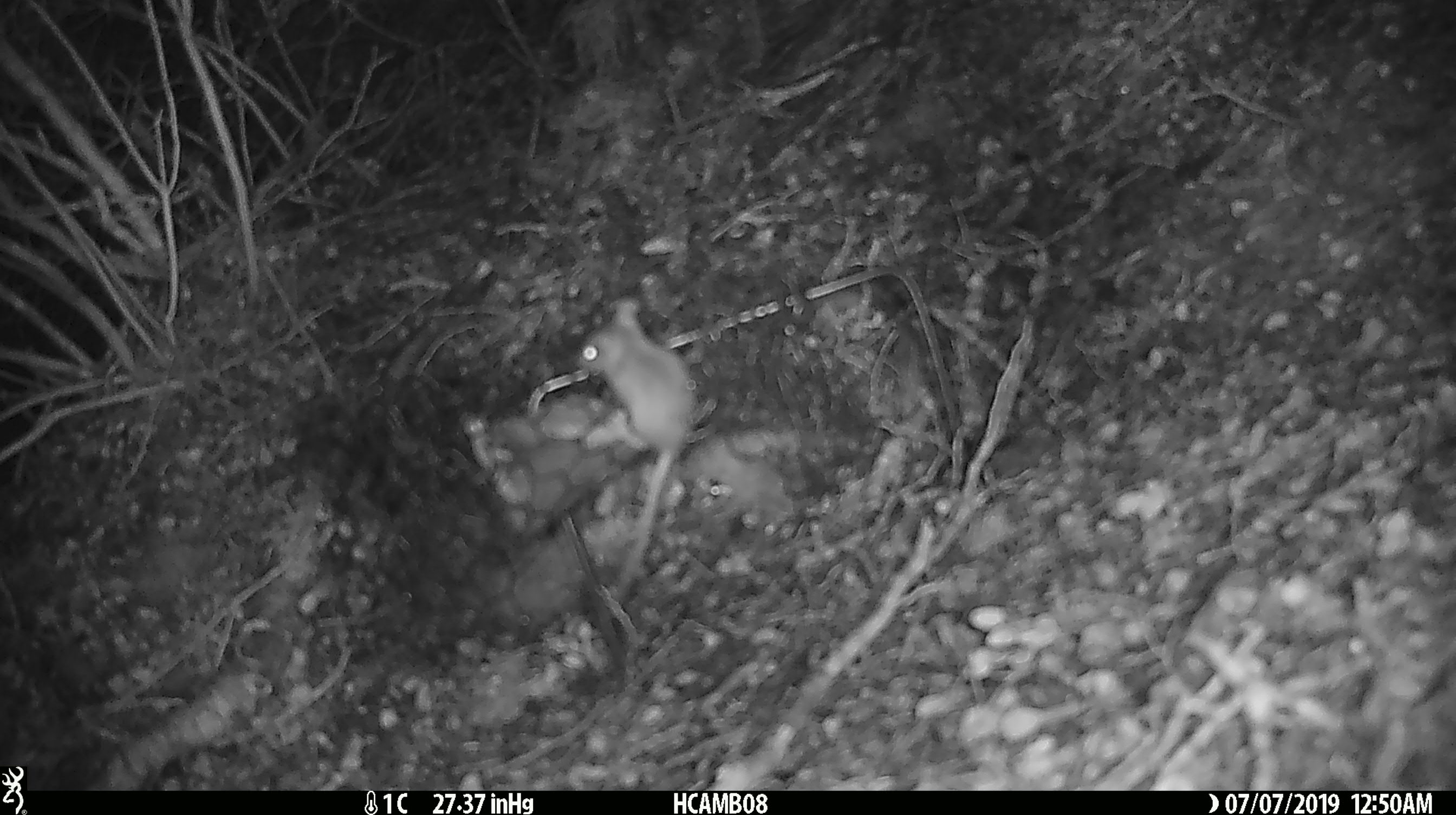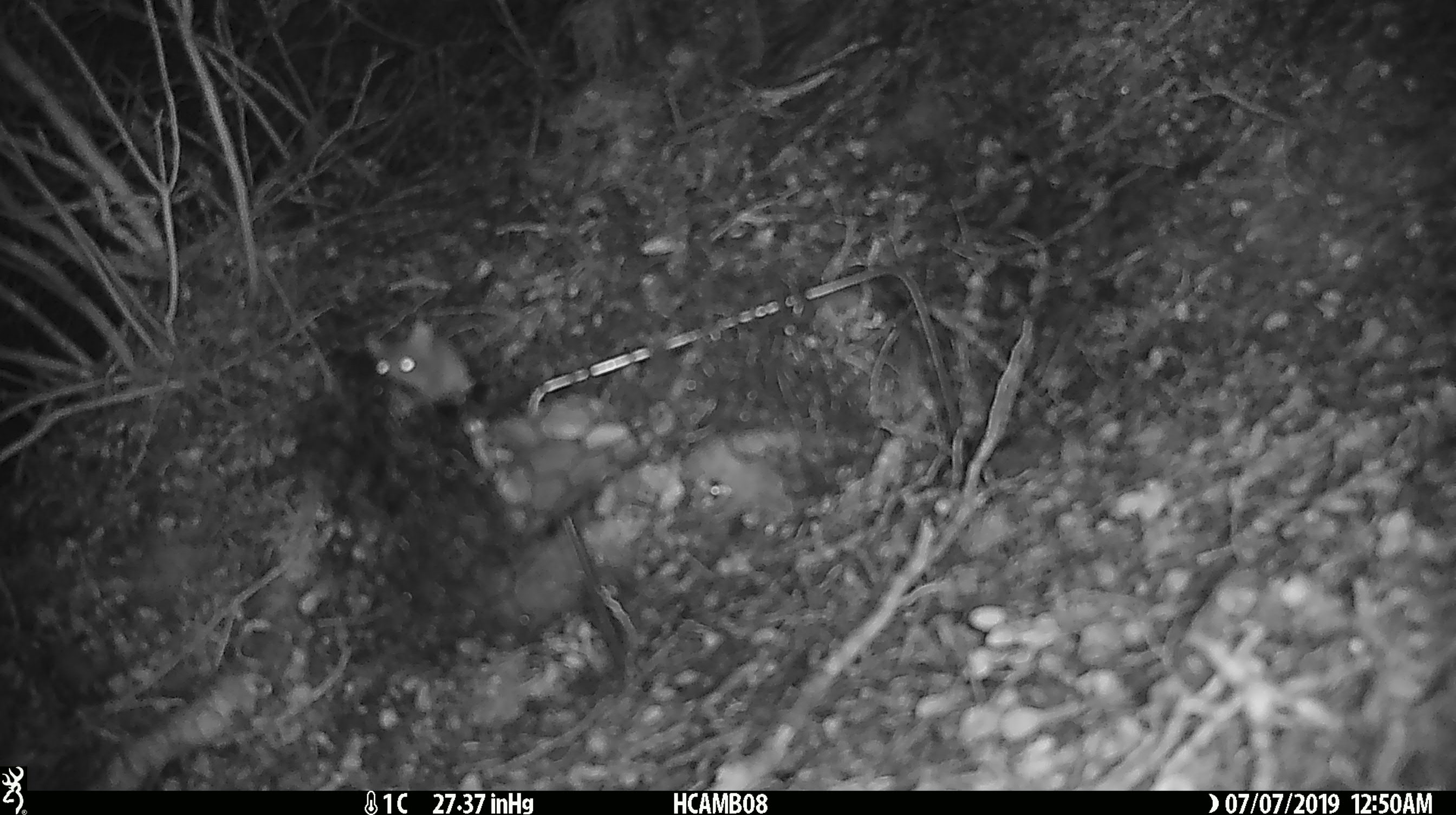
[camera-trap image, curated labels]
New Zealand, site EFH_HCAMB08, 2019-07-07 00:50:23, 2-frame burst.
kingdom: Animalia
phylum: Chordata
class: Mammalia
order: Rodentia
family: Muridae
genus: Mus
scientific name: Mus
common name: mouse